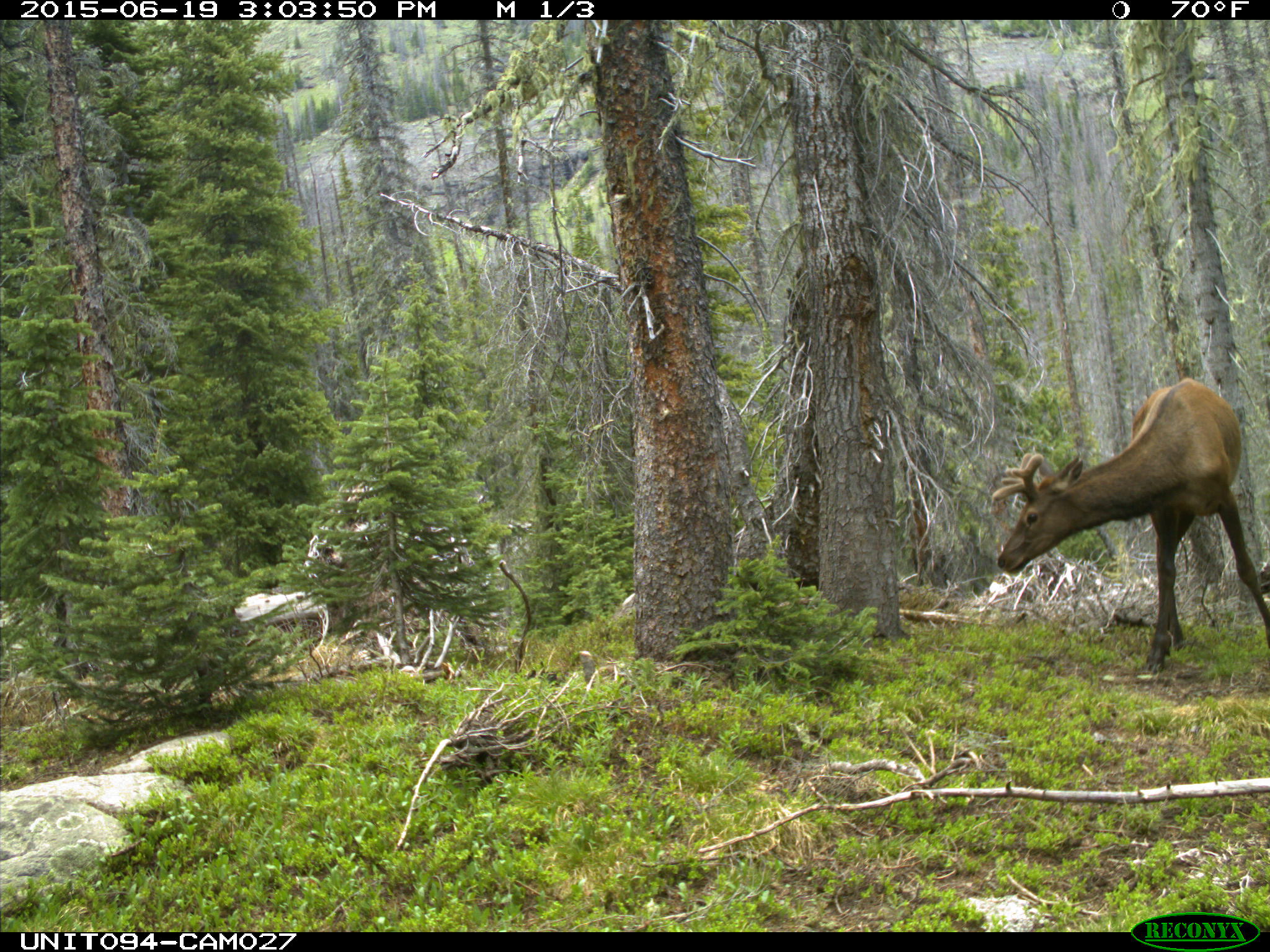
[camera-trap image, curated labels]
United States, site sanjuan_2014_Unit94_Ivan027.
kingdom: Animalia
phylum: Chordata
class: Mammalia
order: Artiodactyla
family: Cervidae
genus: Cervus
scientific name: Cervus elaphus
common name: red deer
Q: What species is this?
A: Cervus elaphus (red deer).